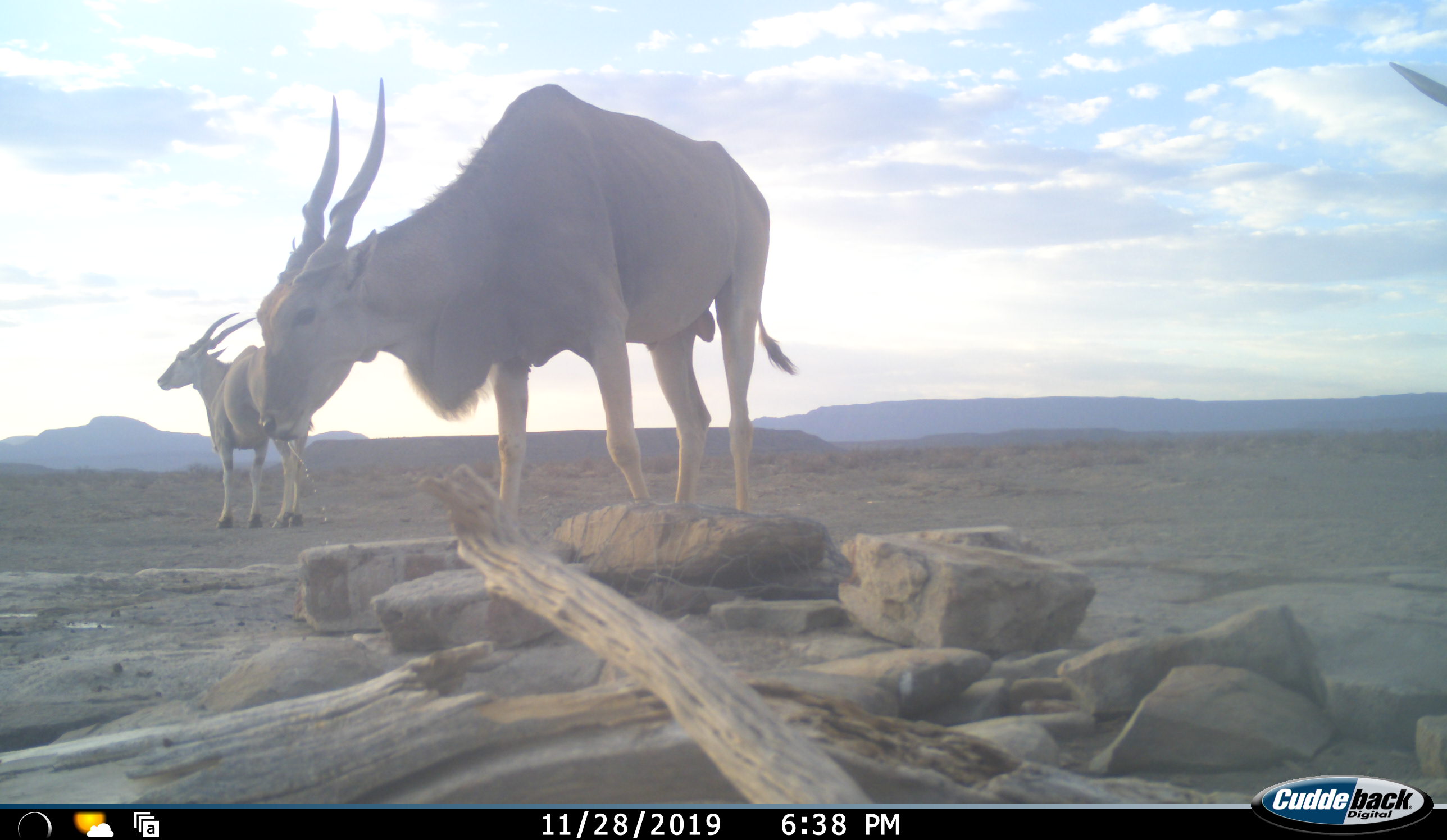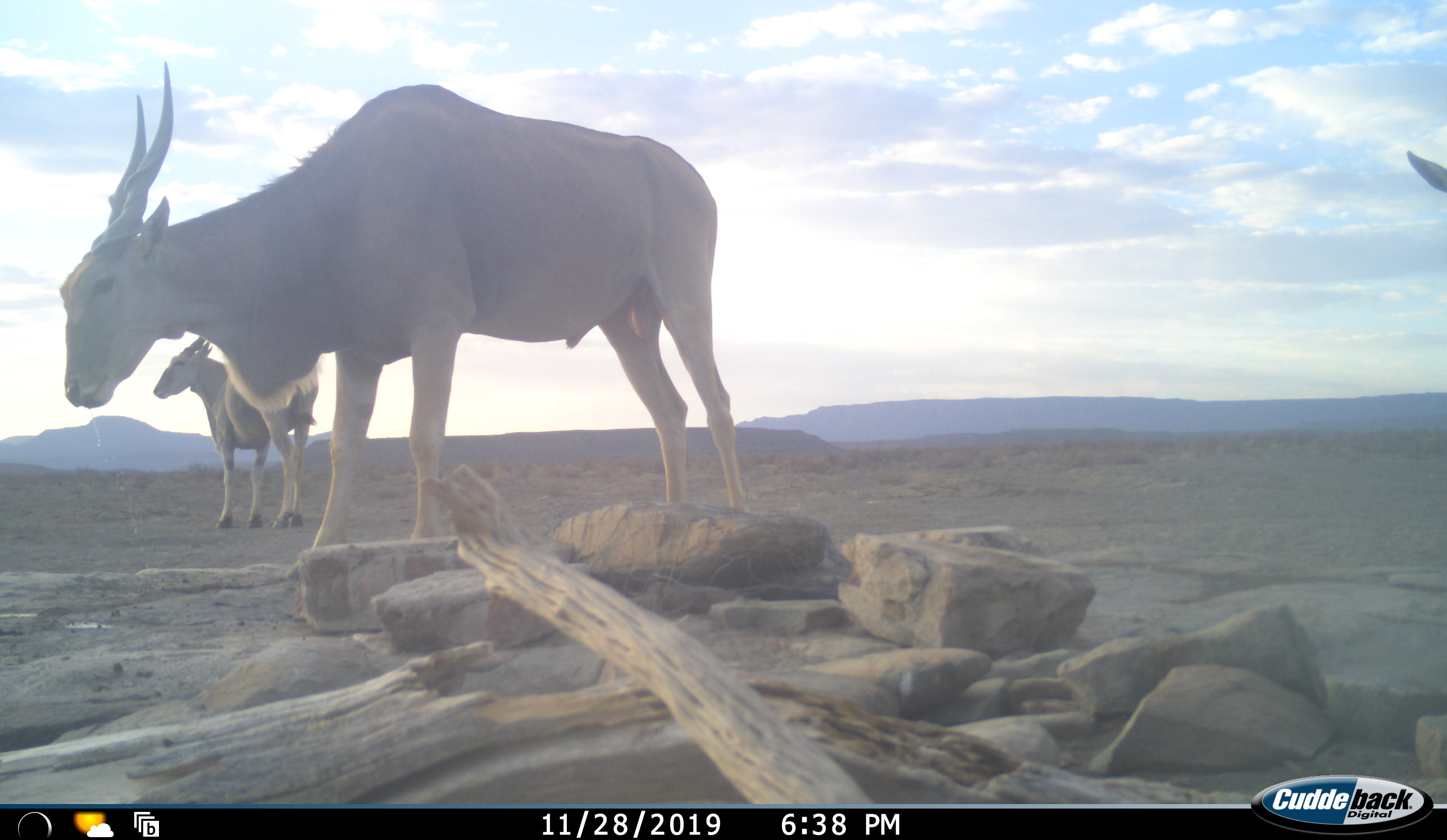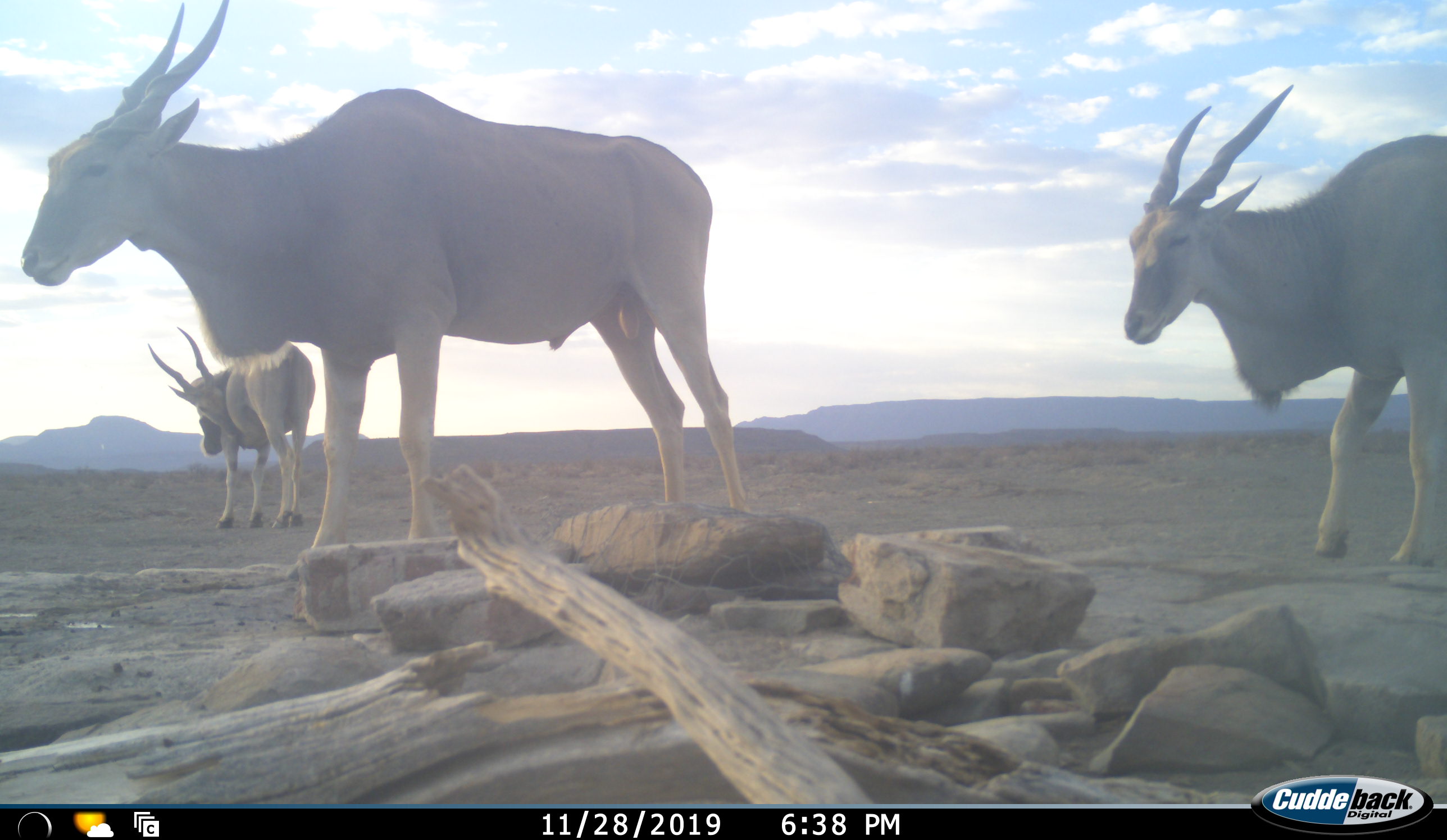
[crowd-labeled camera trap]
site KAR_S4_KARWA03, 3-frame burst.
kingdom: Animalia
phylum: Chordata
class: Mammalia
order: Artiodactyla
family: Bovidae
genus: Tragelaphus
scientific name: Tragelaphus oryx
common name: eland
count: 3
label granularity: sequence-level